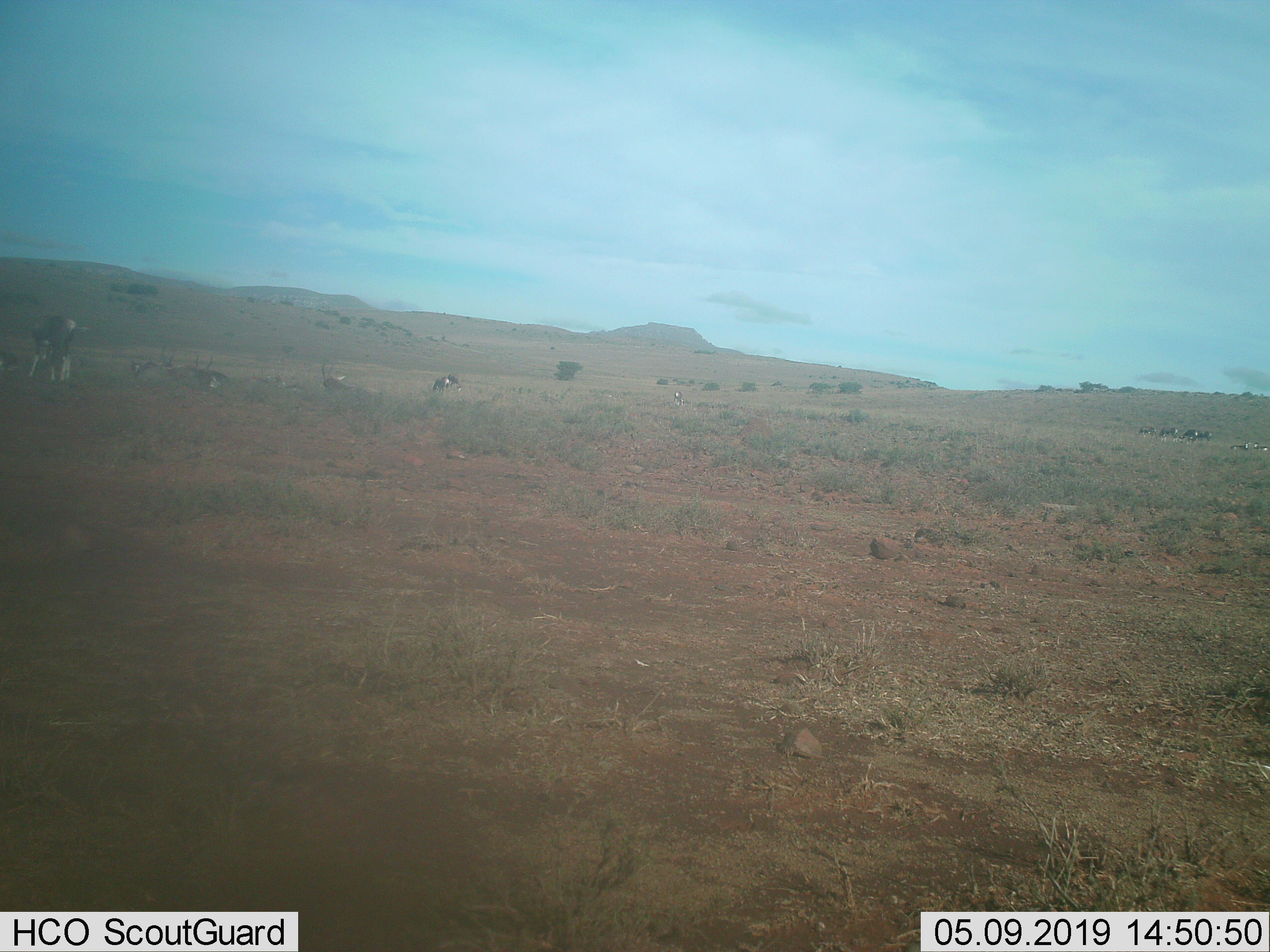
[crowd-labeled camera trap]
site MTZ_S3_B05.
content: unidentified animal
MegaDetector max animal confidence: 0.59